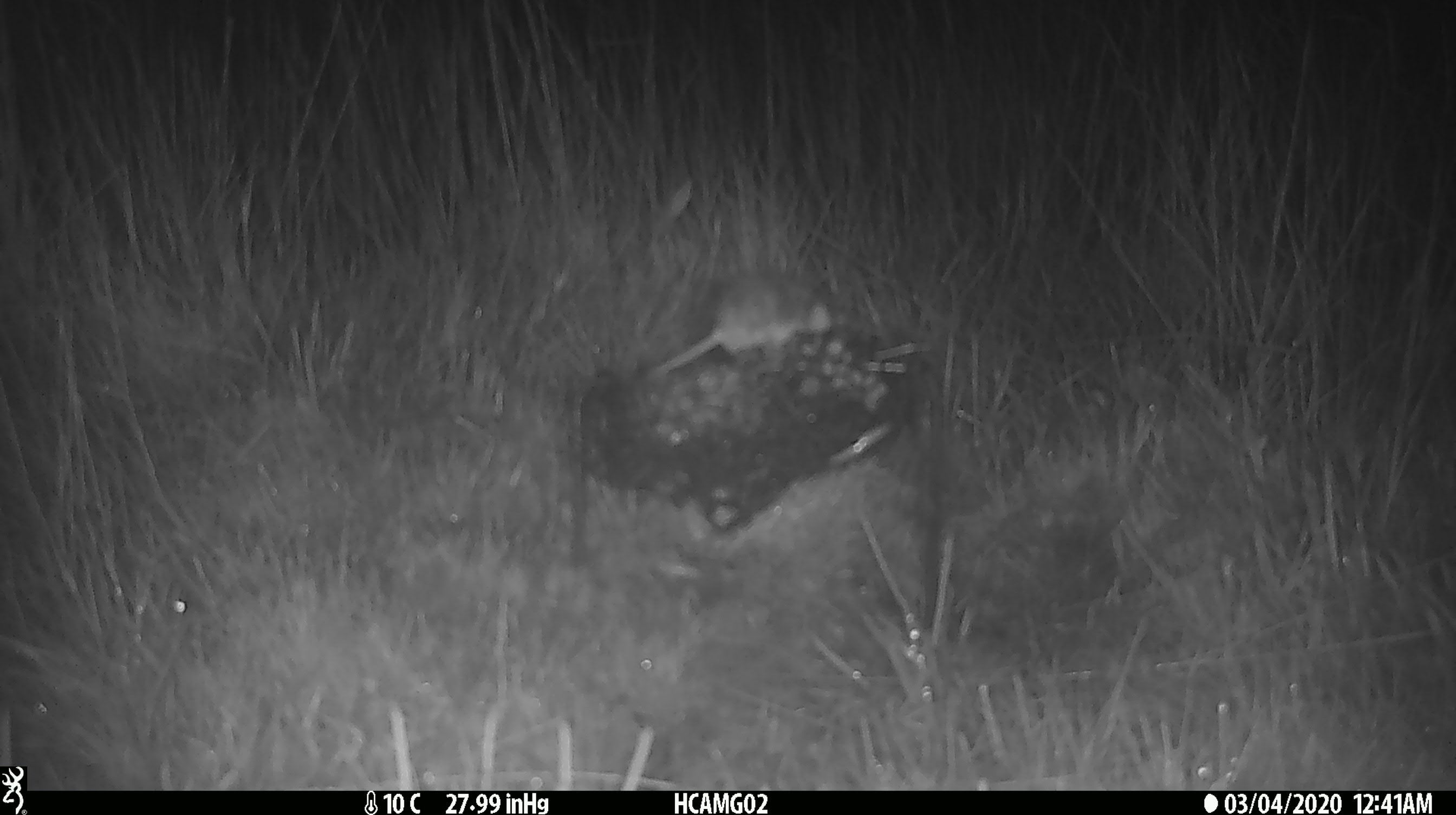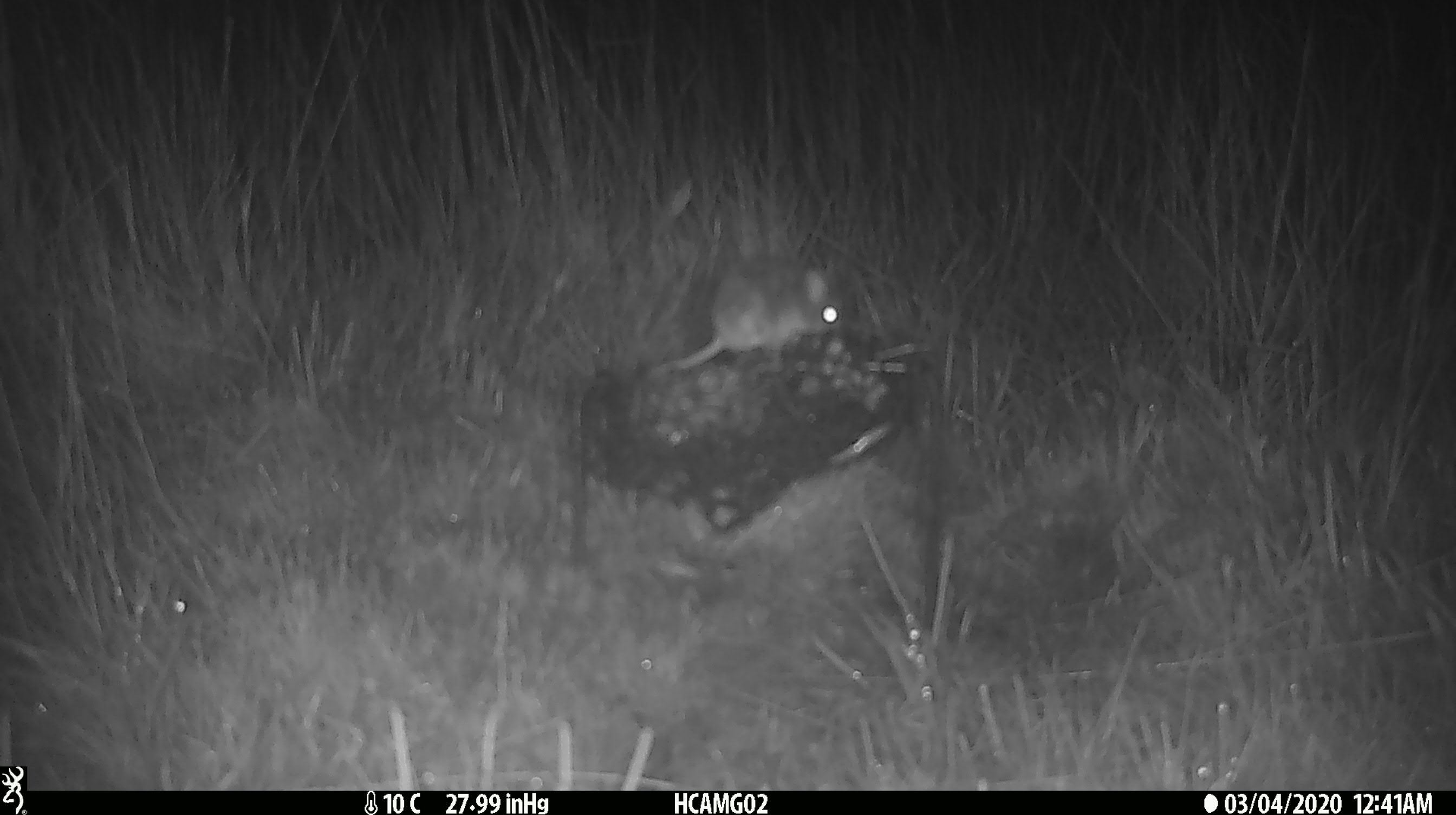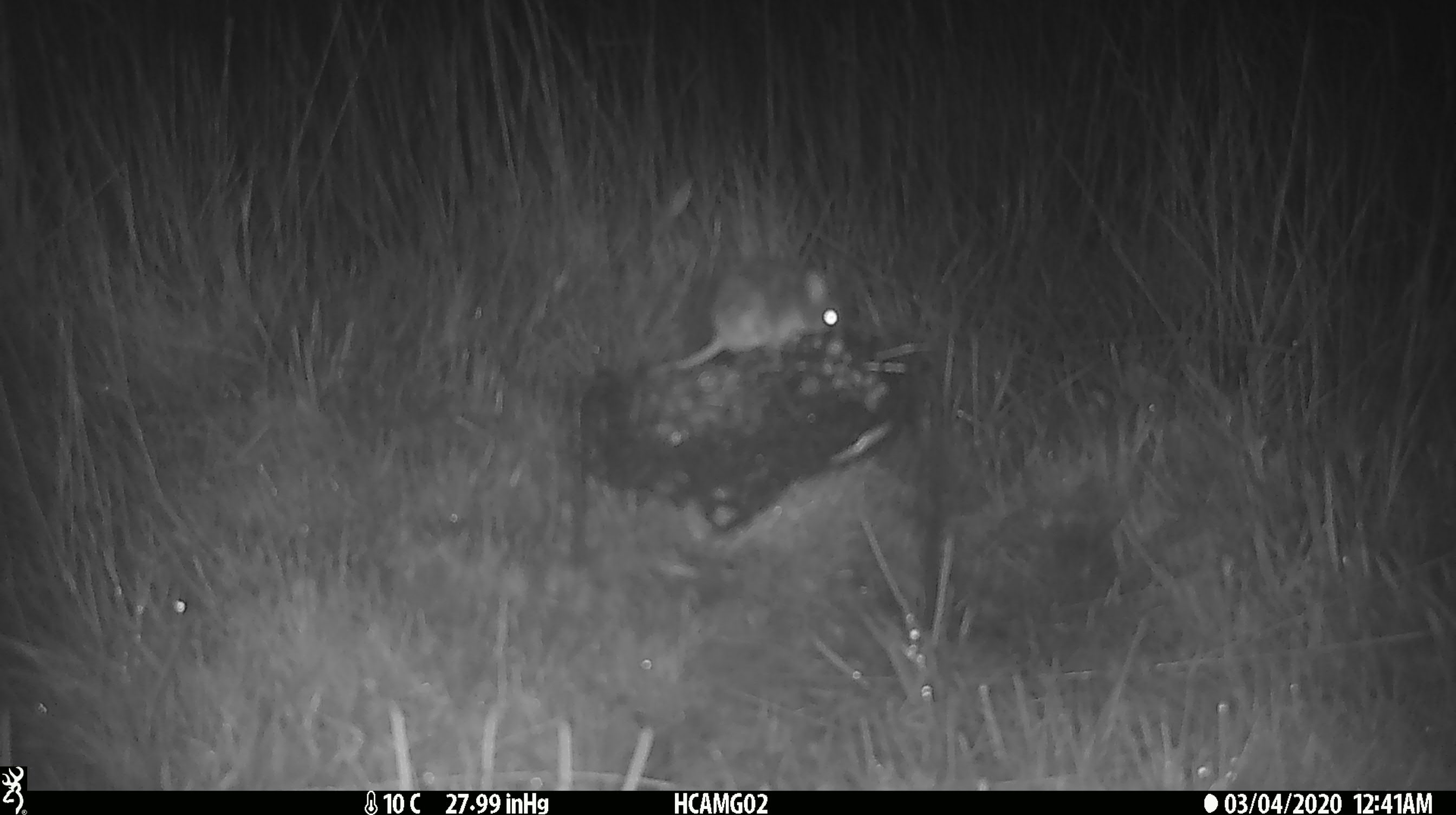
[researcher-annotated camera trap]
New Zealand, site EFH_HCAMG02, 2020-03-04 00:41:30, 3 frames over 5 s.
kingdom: Animalia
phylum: Chordata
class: Mammalia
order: Rodentia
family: Muridae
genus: Mus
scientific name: Mus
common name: mouse